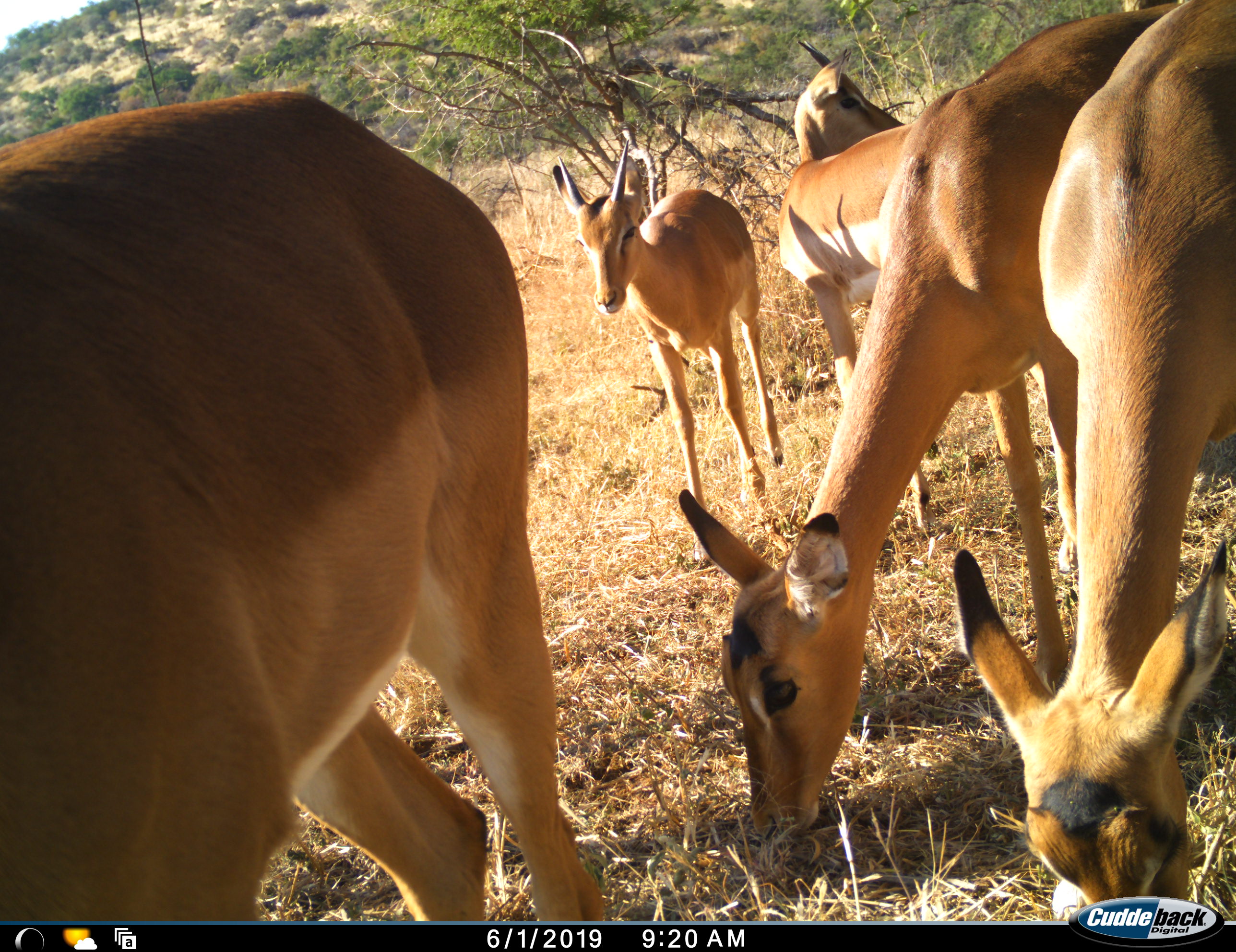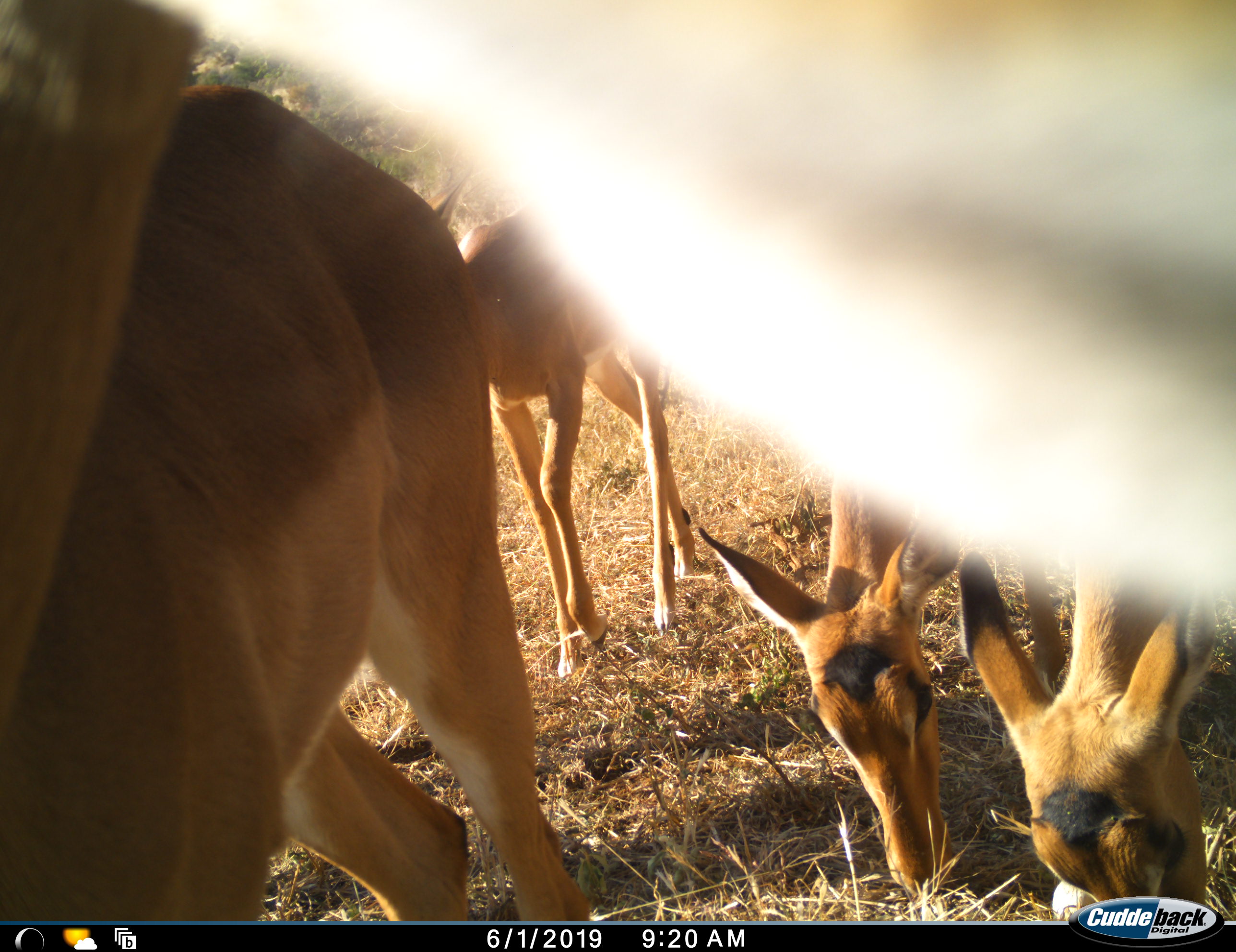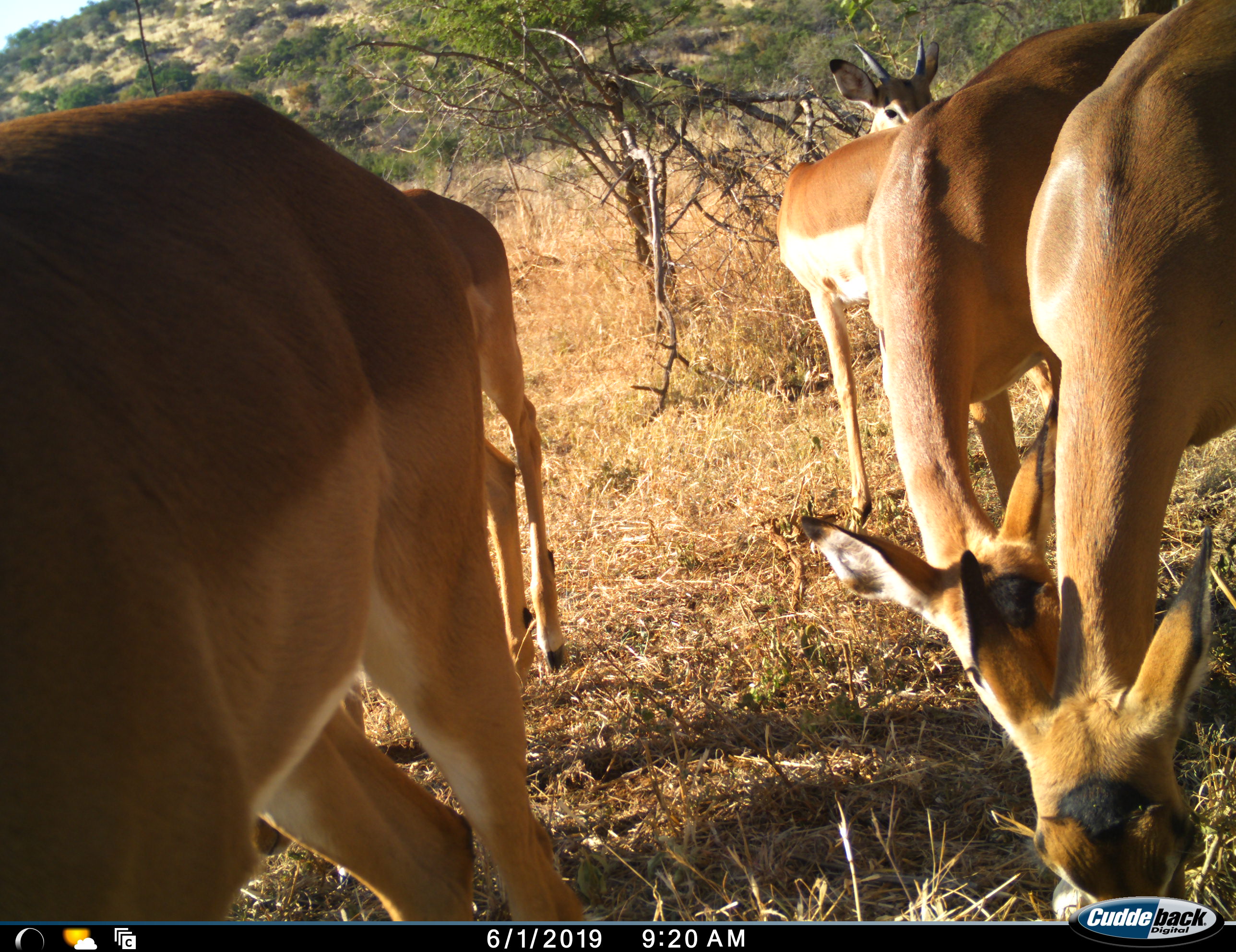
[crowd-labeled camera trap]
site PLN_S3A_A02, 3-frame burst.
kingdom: Animalia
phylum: Chordata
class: Mammalia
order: Artiodactyla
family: Bovidae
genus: Aepyceros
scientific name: Aepyceros melampus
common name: impala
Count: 5.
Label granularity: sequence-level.